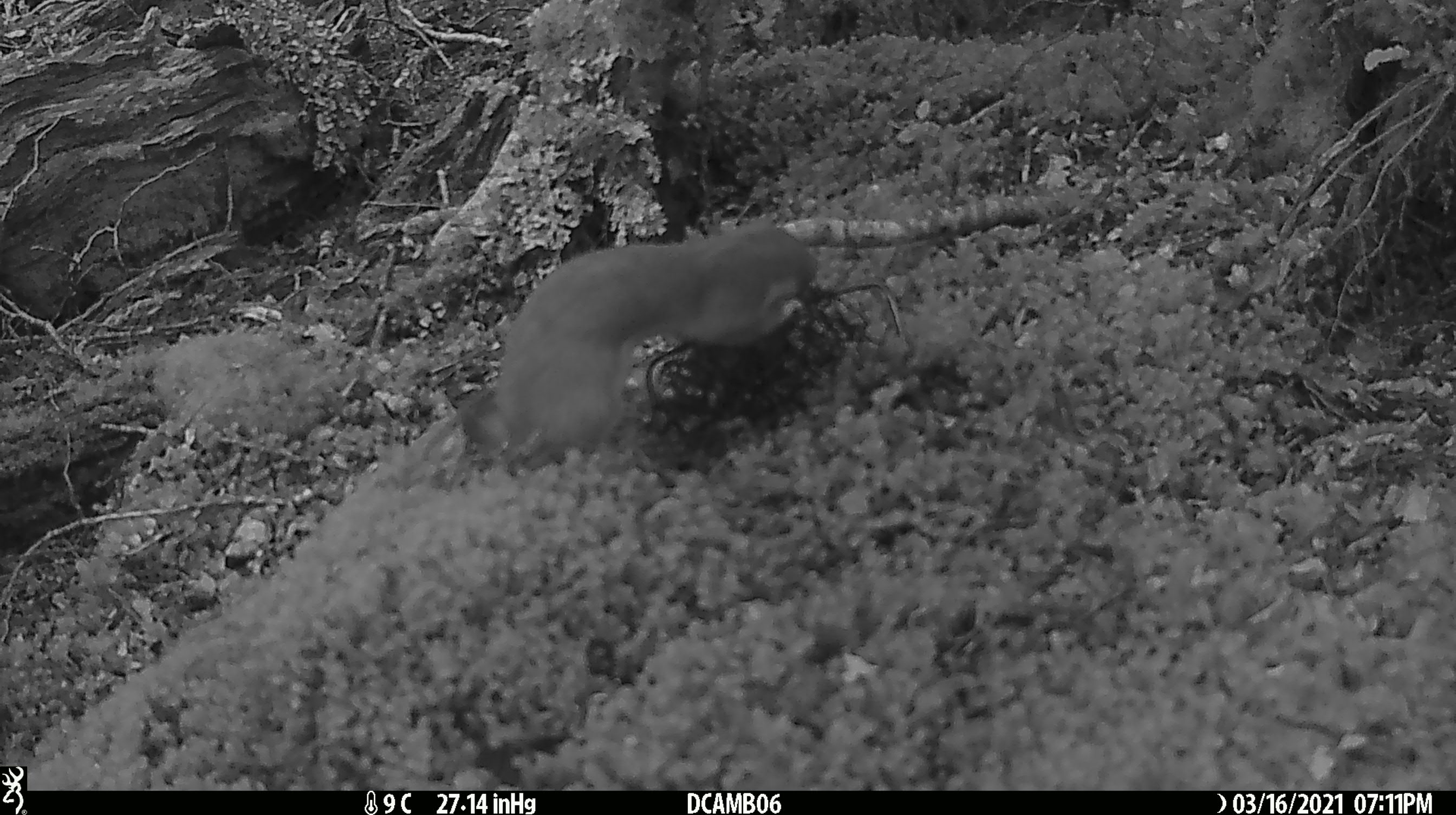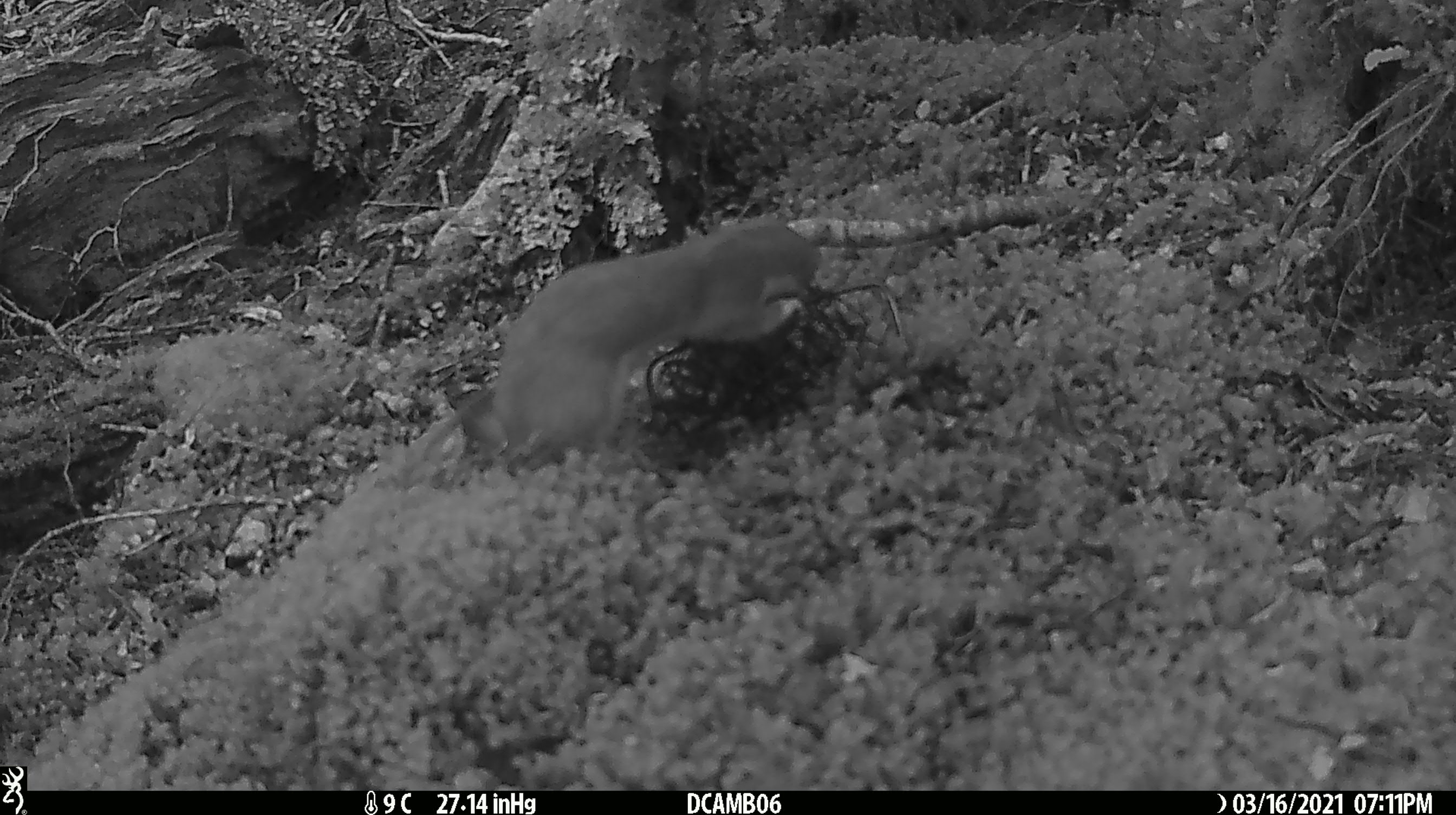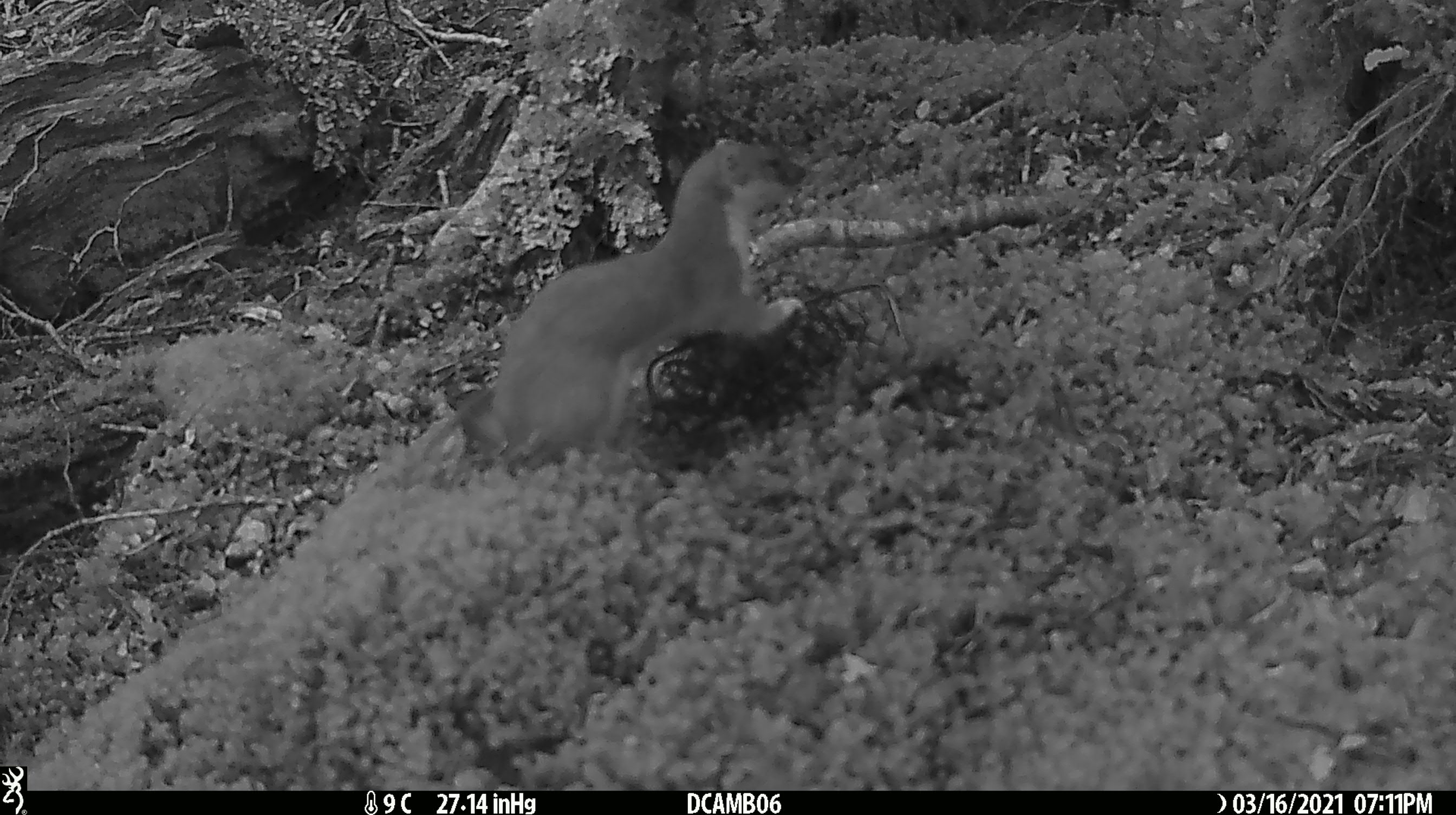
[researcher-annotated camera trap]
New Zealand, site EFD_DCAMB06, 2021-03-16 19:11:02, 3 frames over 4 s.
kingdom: Animalia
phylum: Chordata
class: Mammalia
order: Carnivora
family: Mustelidae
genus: Mustela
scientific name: Mustela erminea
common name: stoat